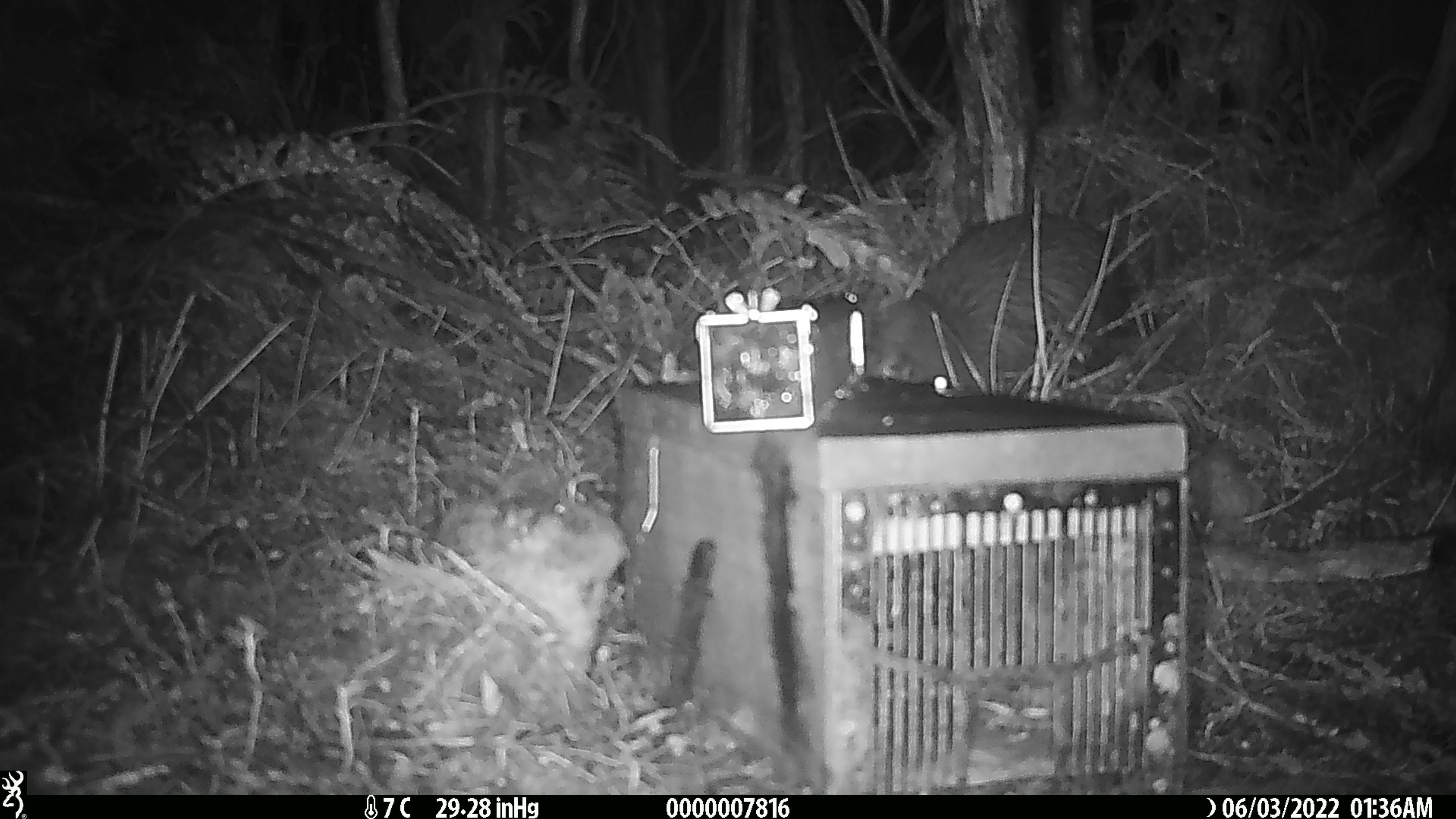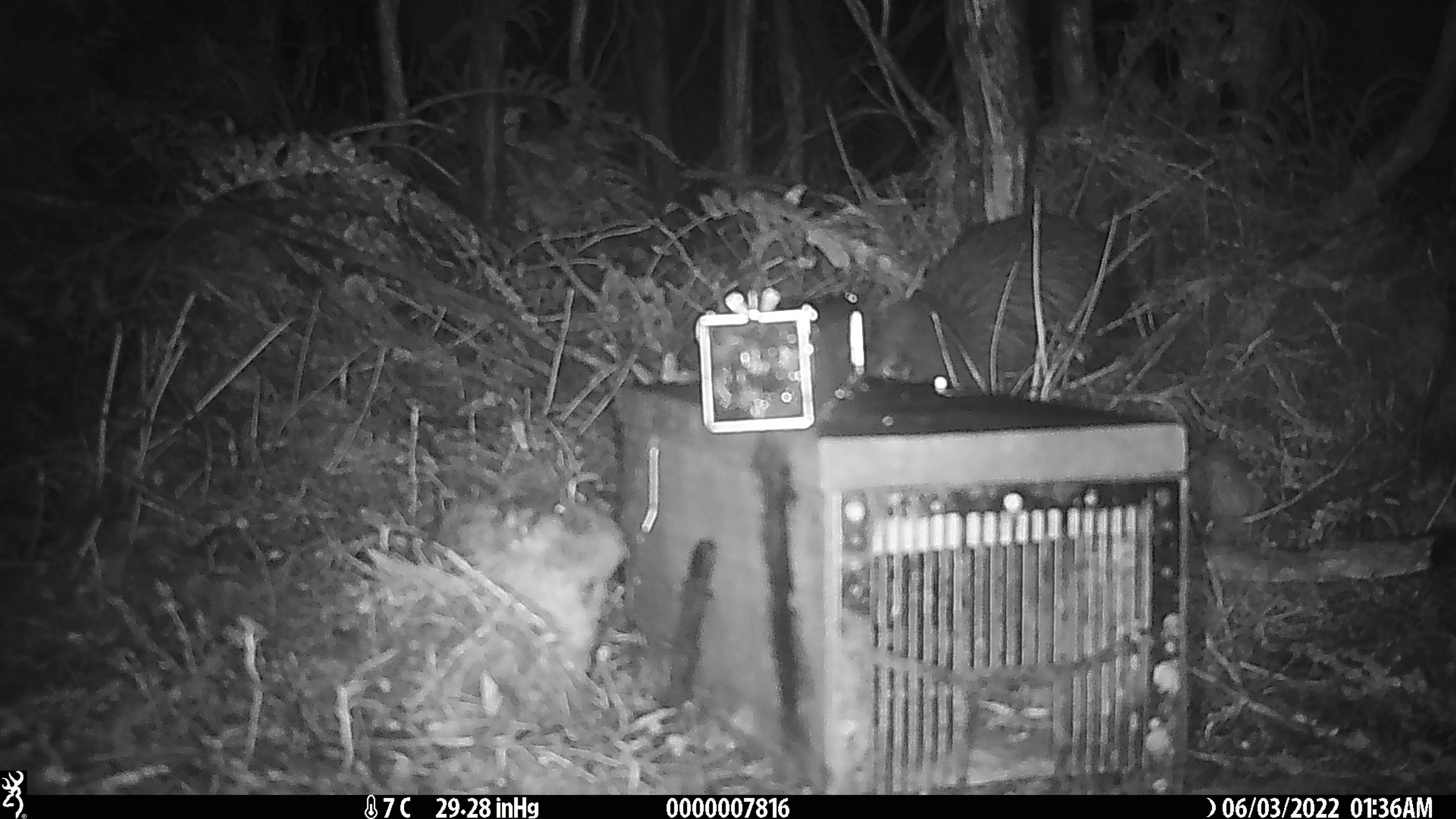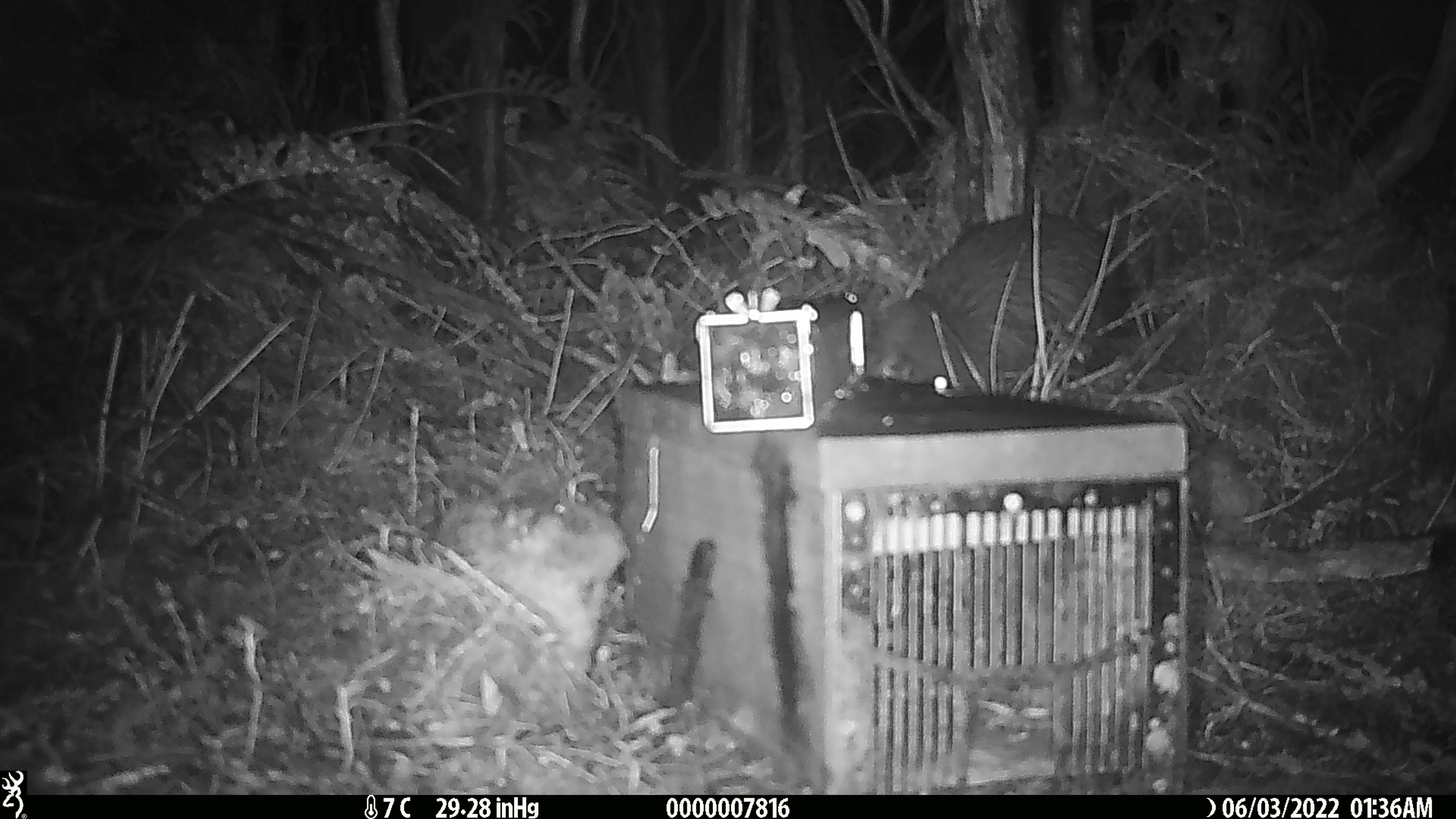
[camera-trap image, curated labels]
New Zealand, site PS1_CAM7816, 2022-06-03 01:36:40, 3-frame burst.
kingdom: Animalia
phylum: Chordata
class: Aves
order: Apterygiformes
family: Apterygidae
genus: Apteryx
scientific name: Apteryx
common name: kiwi